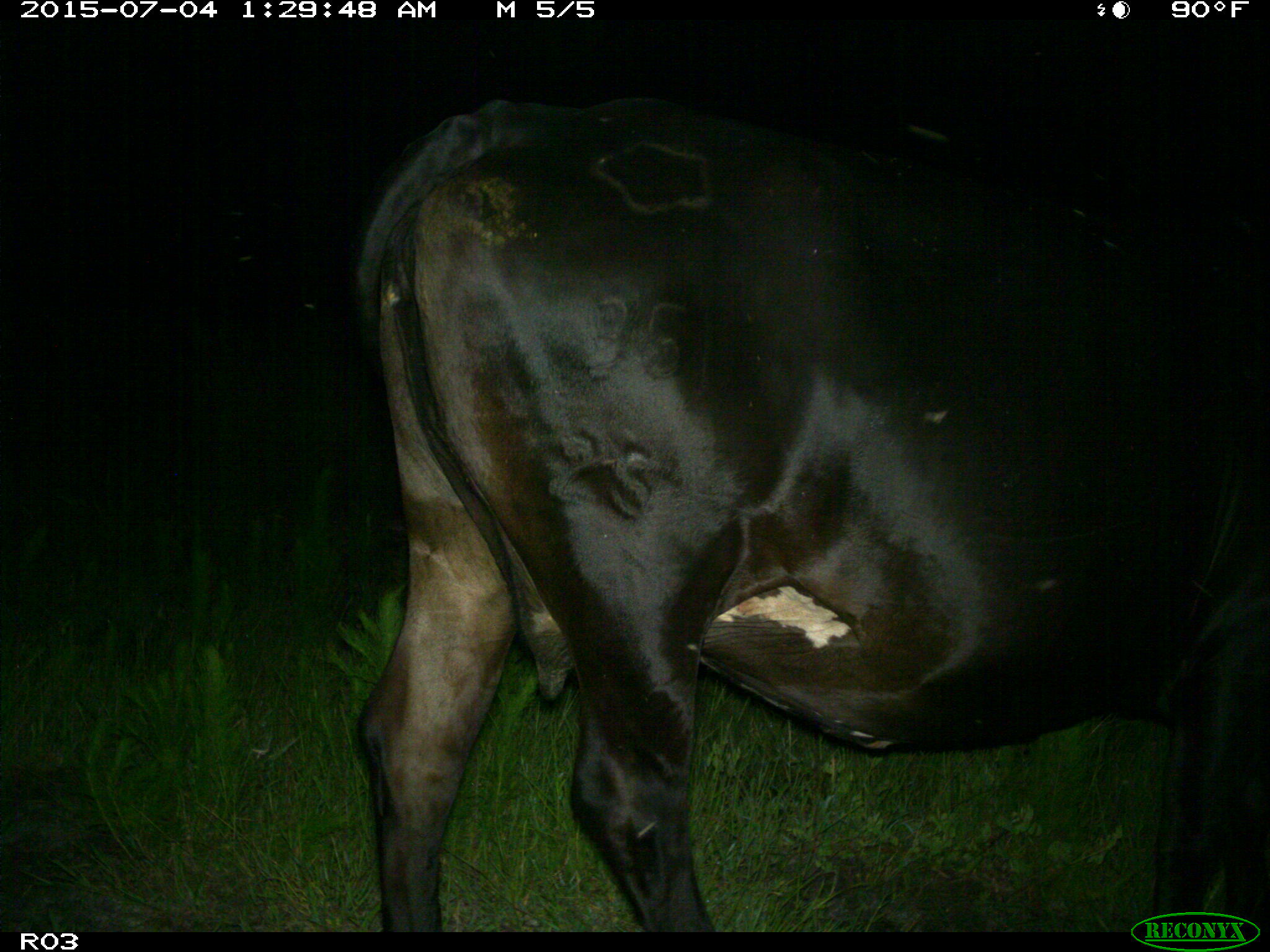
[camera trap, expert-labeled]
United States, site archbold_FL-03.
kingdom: Animalia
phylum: Chordata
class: Mammalia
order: Artiodactyla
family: Bovidae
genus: Bos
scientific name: Bos taurus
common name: domestic cow